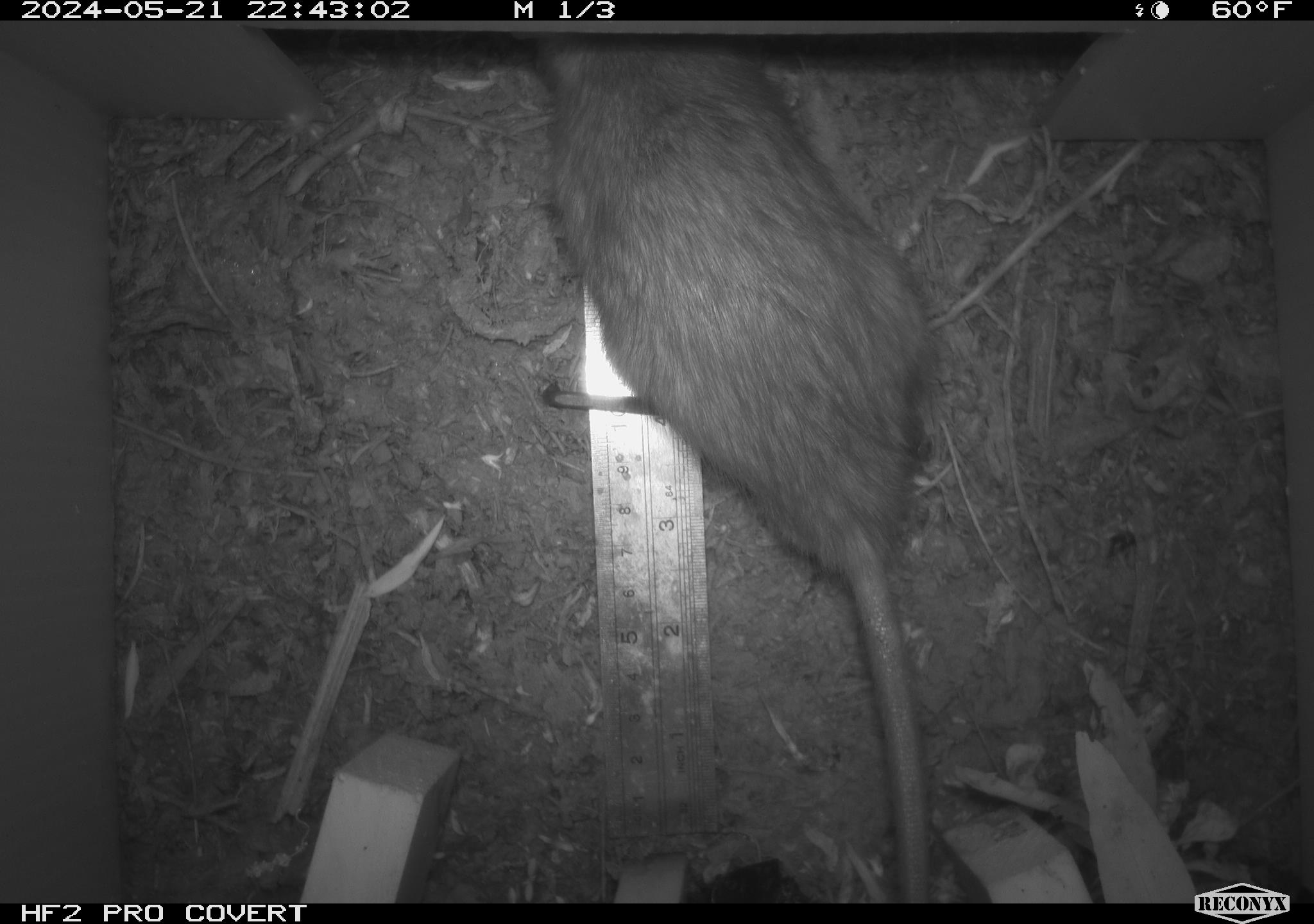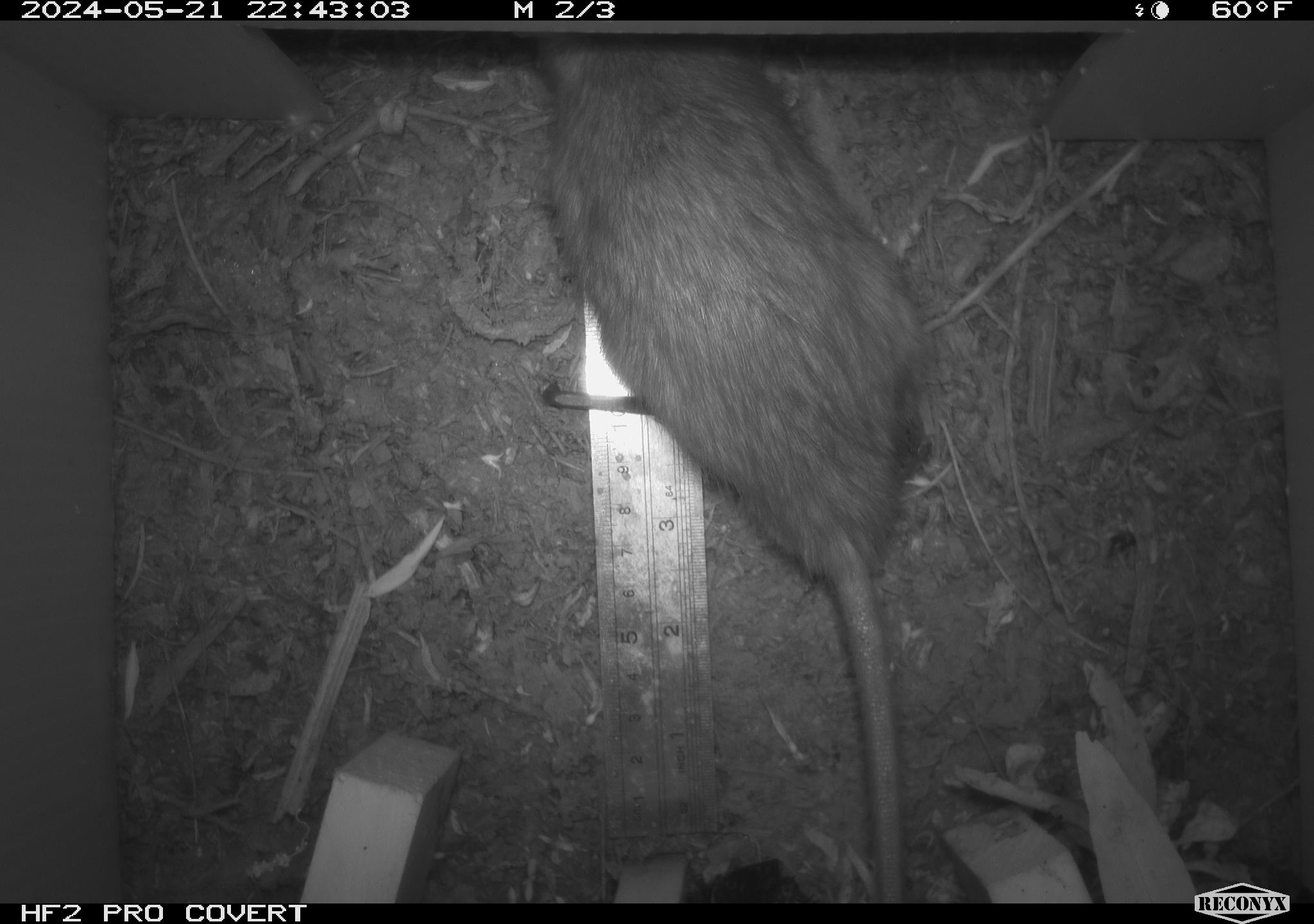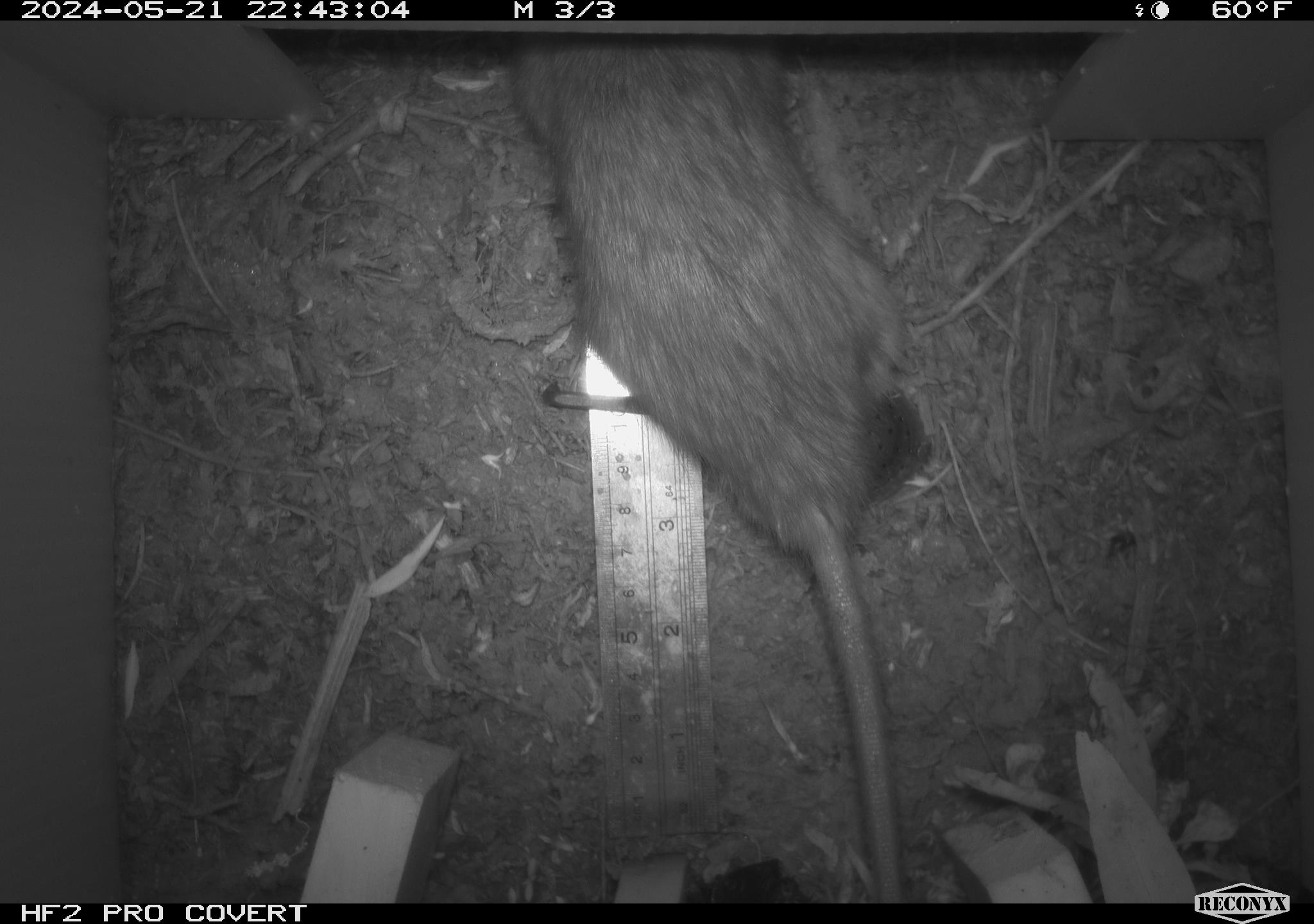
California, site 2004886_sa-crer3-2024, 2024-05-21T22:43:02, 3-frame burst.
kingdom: Animalia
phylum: Chordata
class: Mammalia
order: Rodentia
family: Muridae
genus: Rattus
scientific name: Rattus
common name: rat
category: rattus species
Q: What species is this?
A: Rattus species (rat) (Rattus).